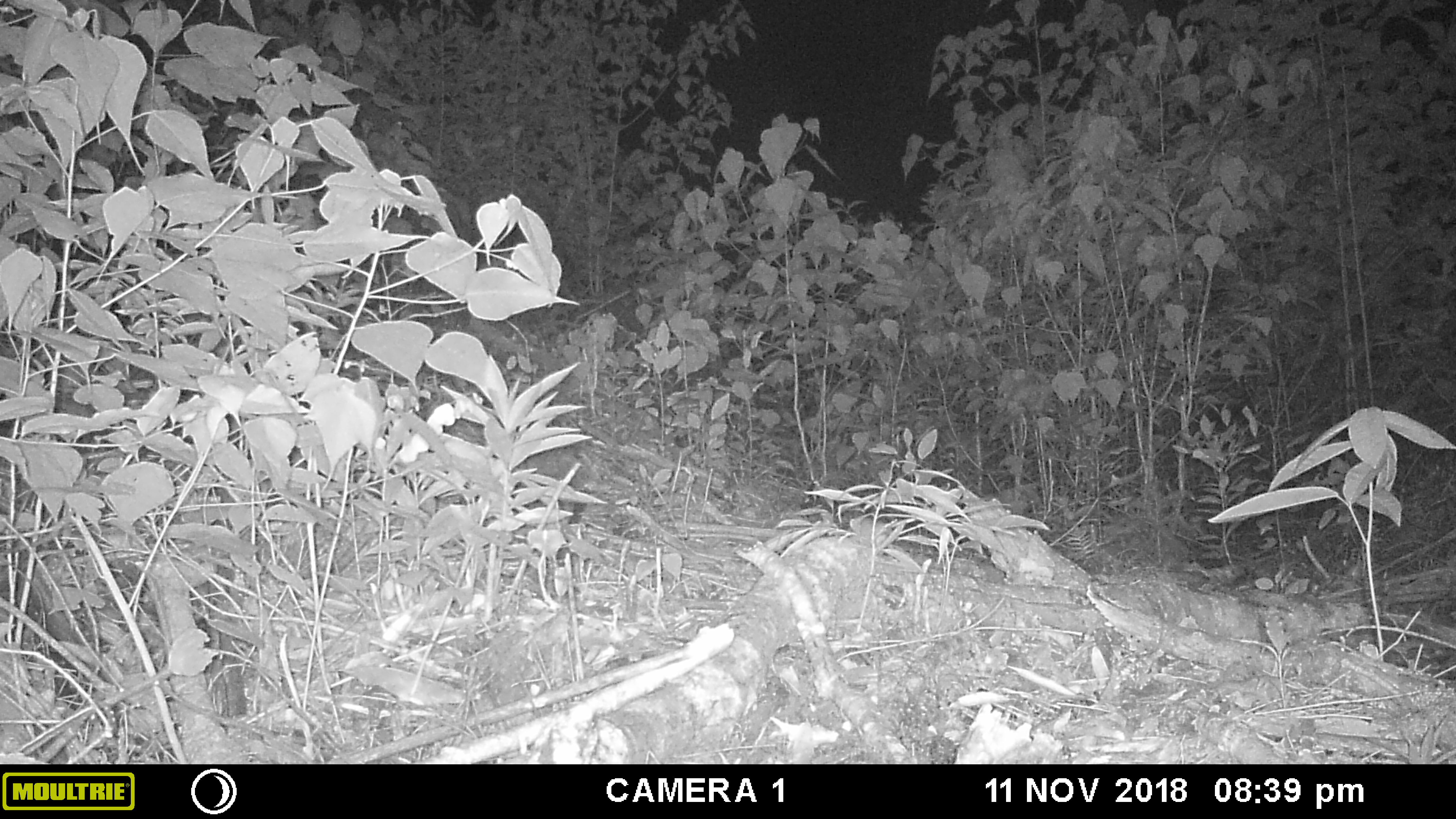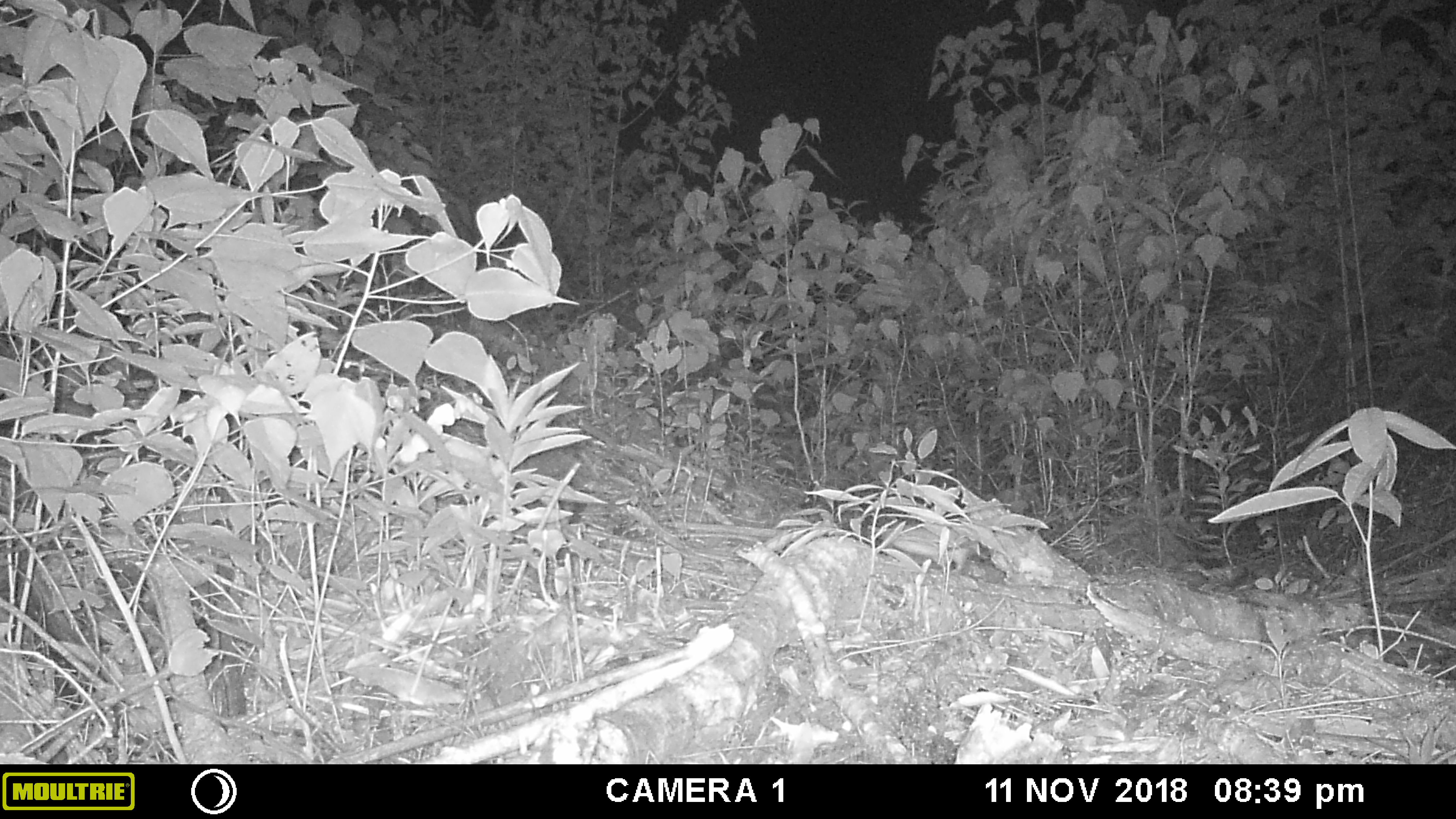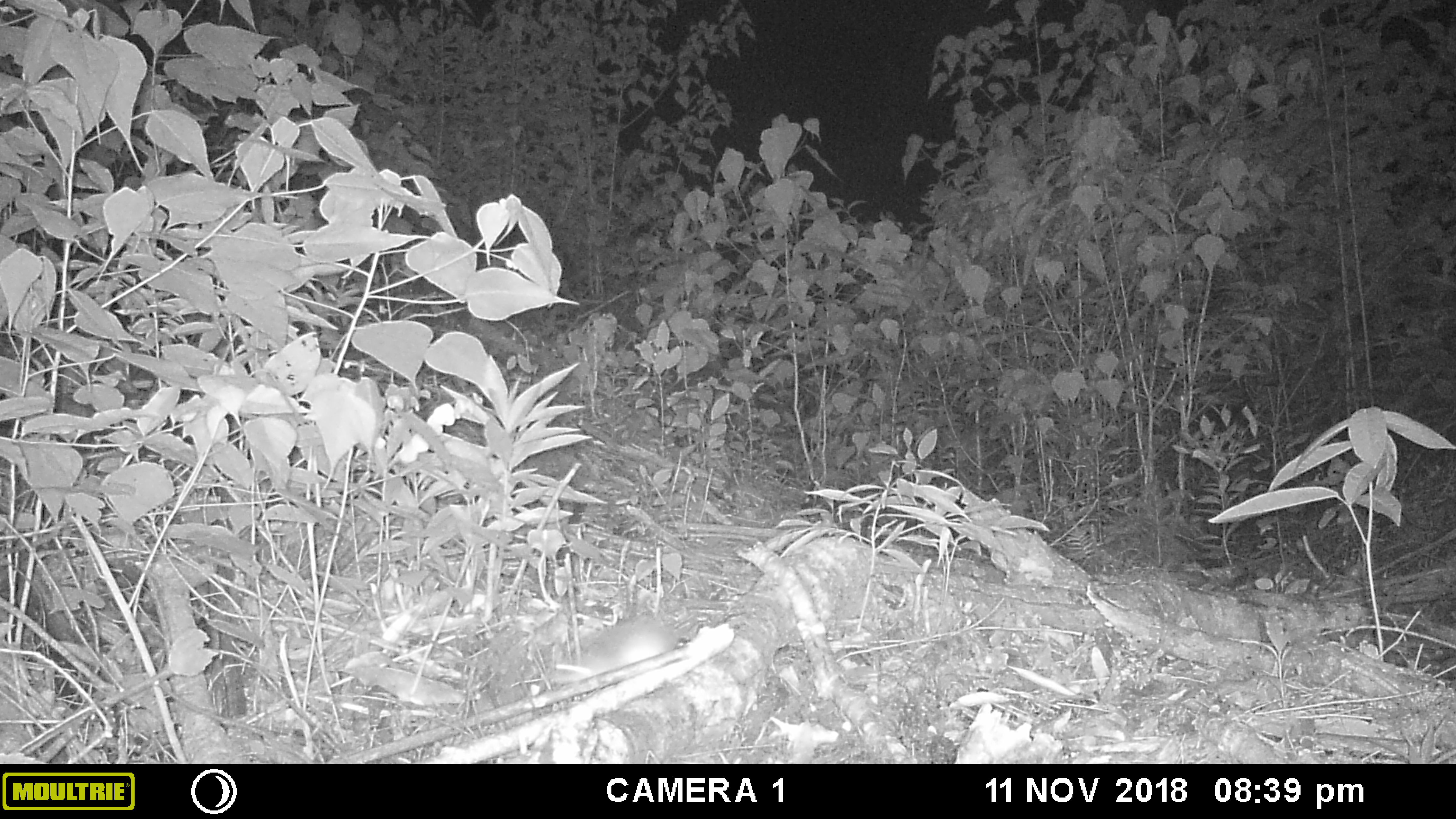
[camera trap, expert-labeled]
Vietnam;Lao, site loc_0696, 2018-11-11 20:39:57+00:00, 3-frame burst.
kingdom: Animalia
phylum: Chordata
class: Mammalia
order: Rodentia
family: Muridae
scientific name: Muridae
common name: old-world mice and rats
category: unidentified murid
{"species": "unidentified murid (old-world mice and rats) (Muridae)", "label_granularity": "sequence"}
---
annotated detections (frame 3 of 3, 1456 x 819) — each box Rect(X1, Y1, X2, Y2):
unidentified murid: Rect(548, 616, 712, 685)